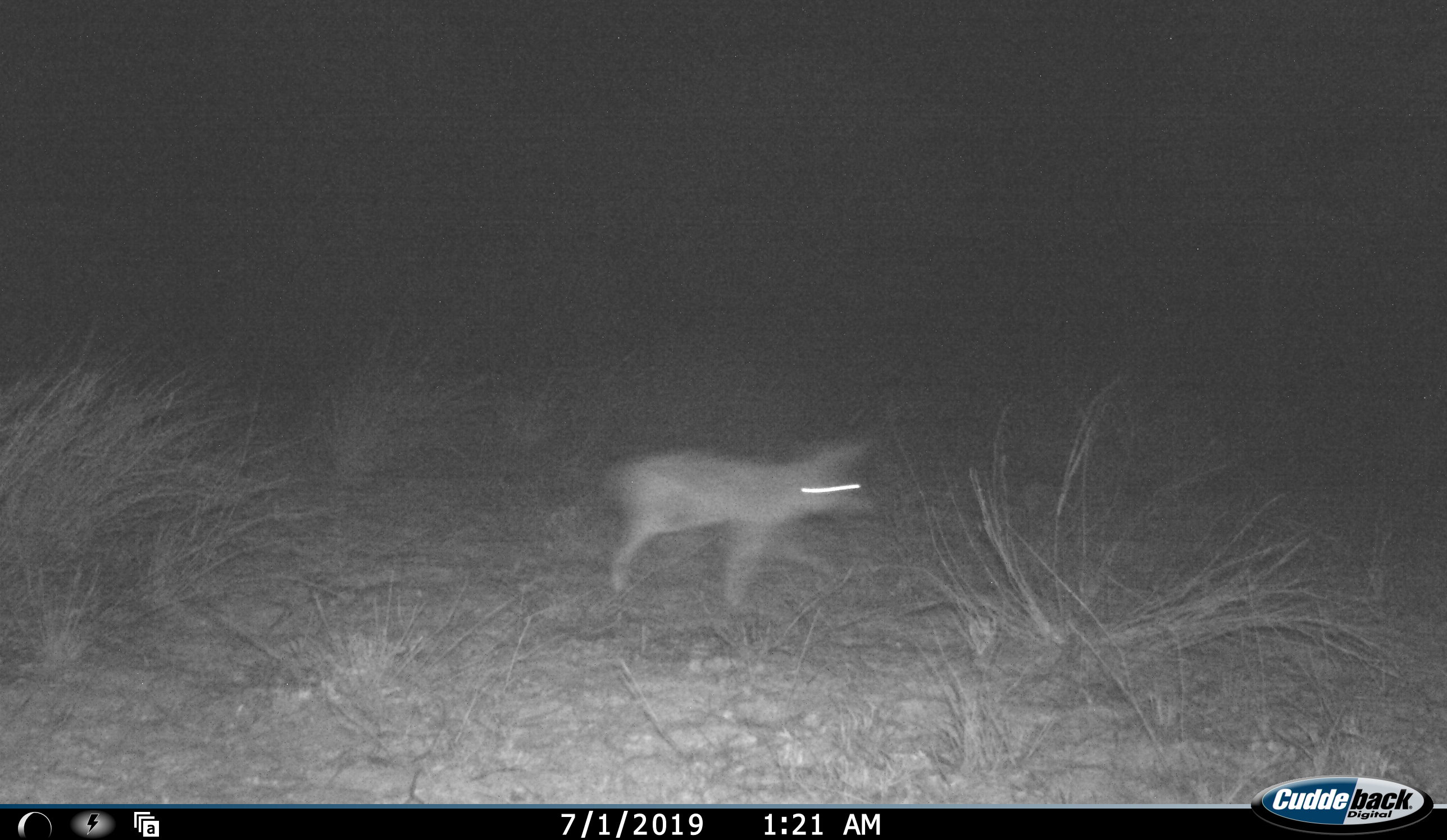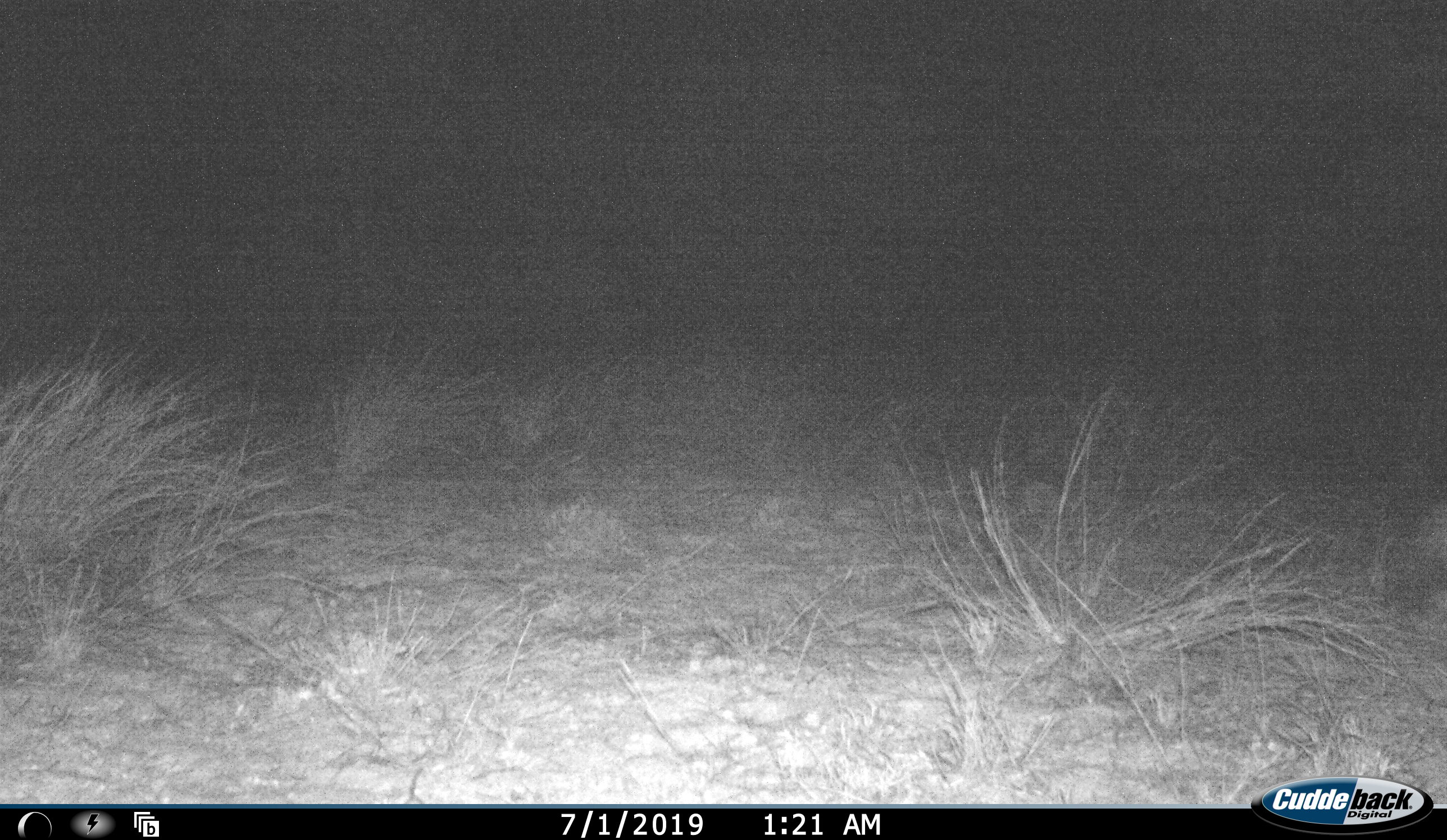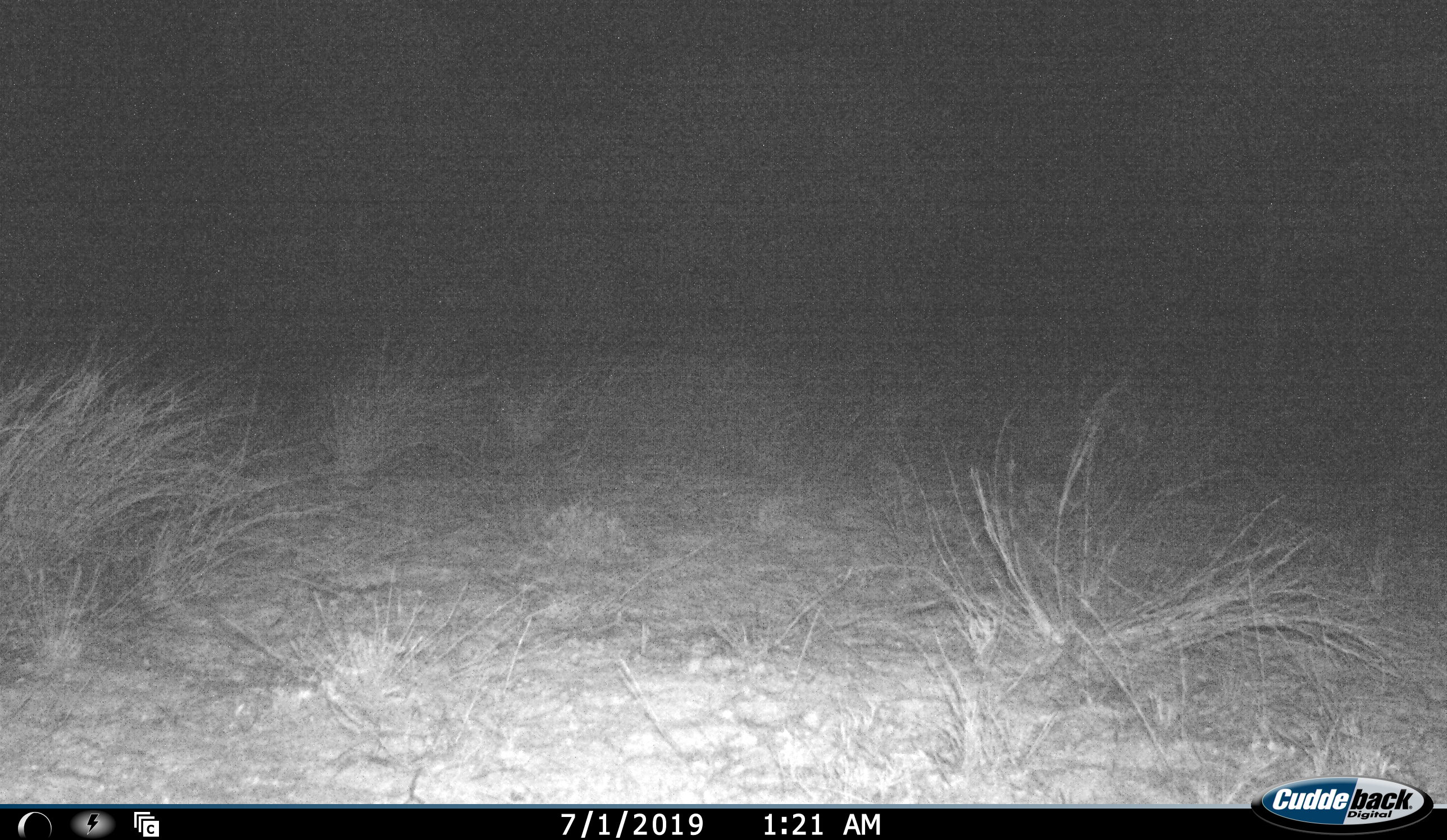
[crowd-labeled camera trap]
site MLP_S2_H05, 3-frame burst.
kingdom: Animalia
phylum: Chordata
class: Mammalia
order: Carnivora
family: Canidae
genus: Lupulella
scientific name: Lupulella mesomelas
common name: black-backed jackal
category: jackalblackbacked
Jackalblackbacked (black-backed jackal) (Lupulella mesomelas), count 1. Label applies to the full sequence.